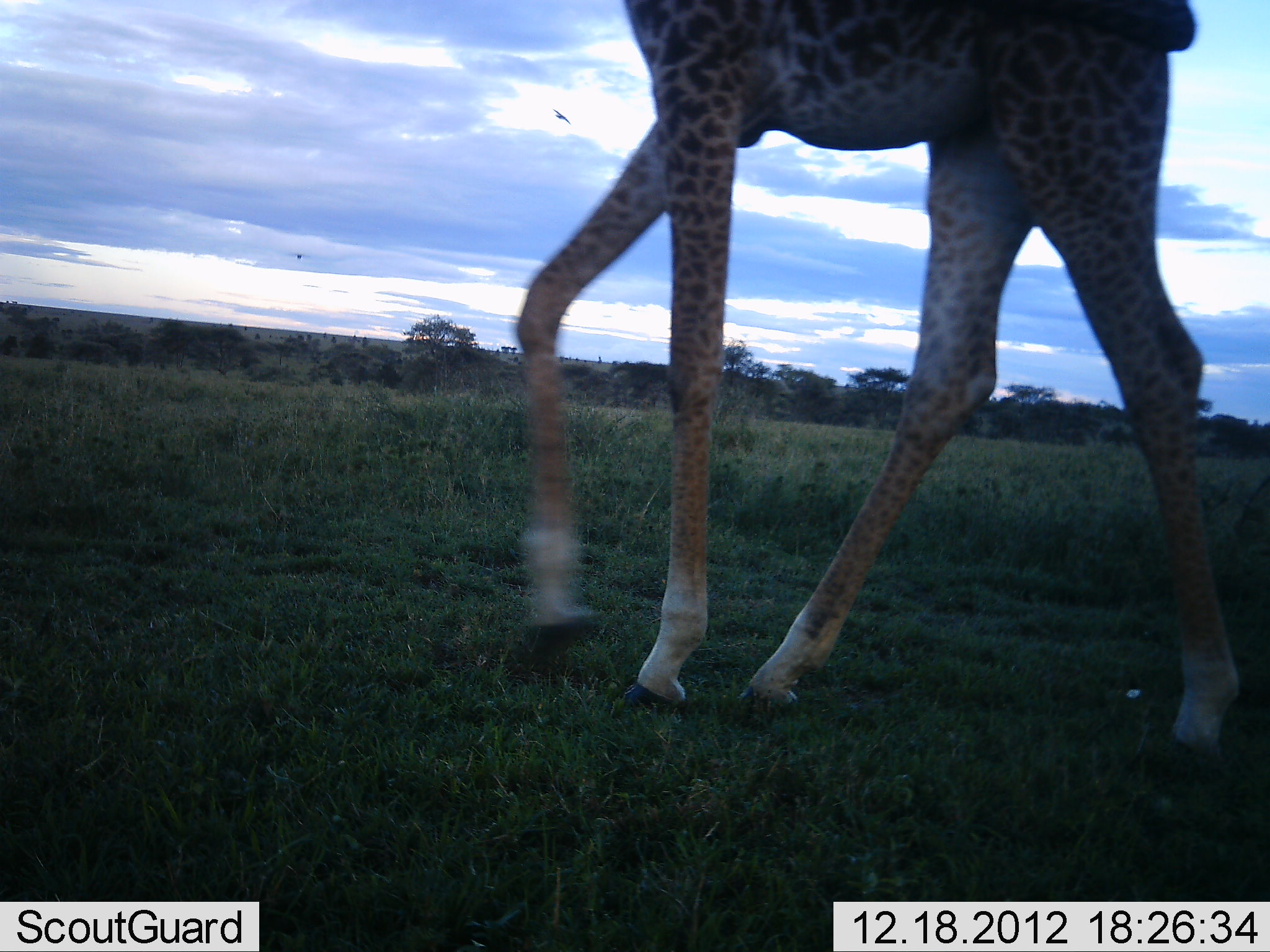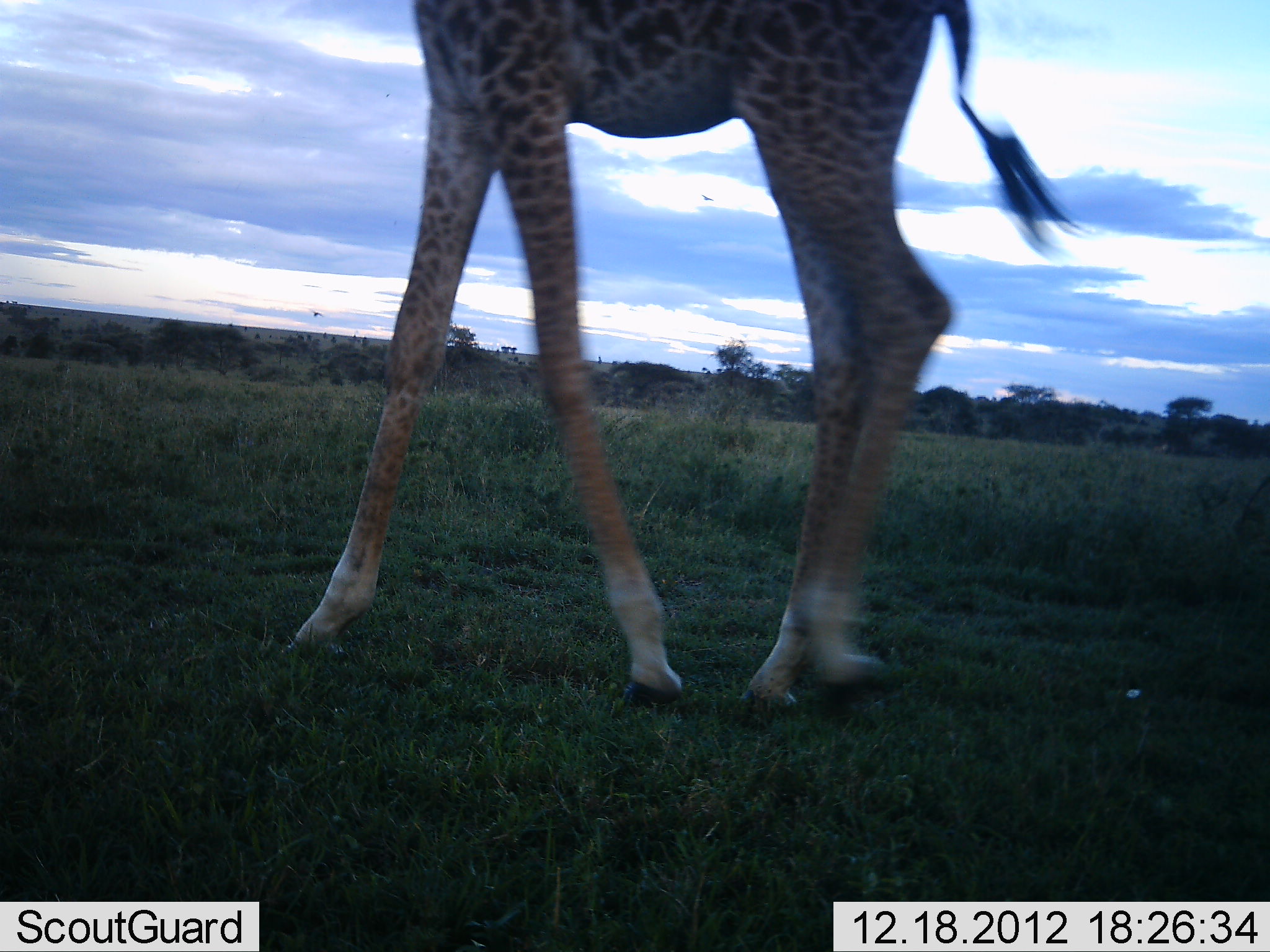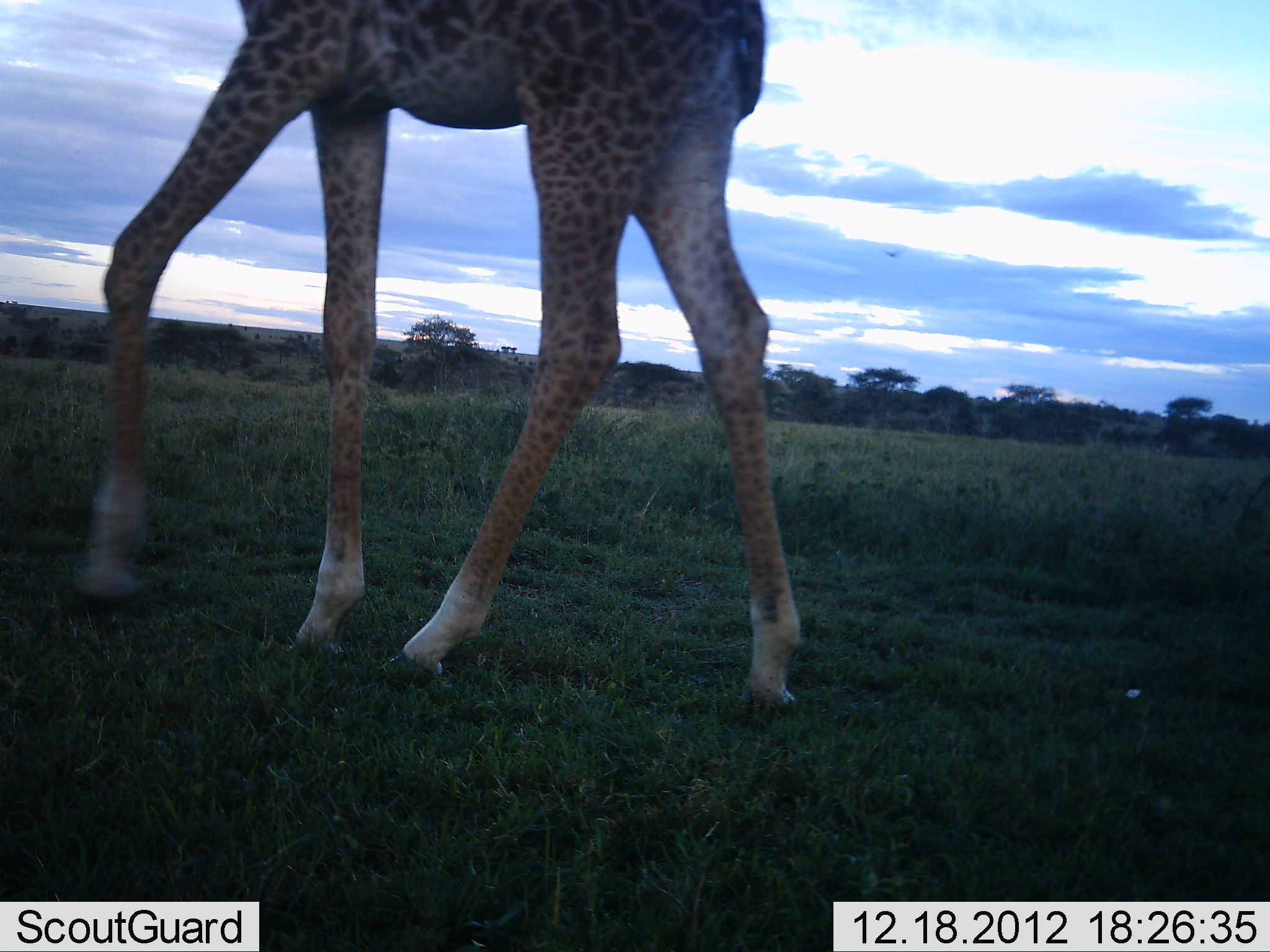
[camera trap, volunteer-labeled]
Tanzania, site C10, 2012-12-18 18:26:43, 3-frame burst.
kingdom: Animalia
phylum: Chordata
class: Mammalia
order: Artiodactyla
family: Giraffidae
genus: Giraffa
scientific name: Giraffa camelopardalis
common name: giraffe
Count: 1.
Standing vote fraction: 3%.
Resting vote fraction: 0%.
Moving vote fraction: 97%.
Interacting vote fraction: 0%.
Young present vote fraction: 0%.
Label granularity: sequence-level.